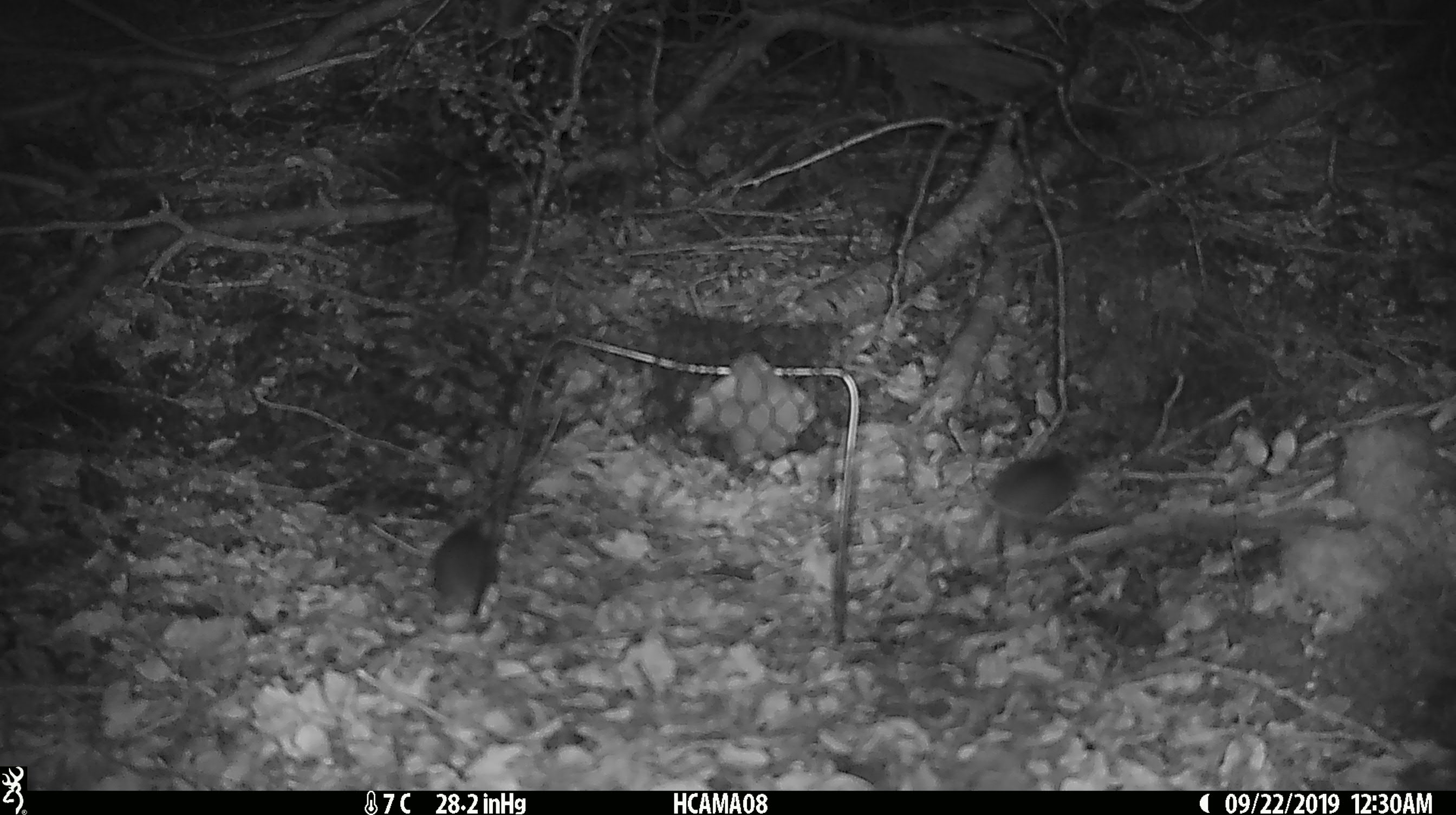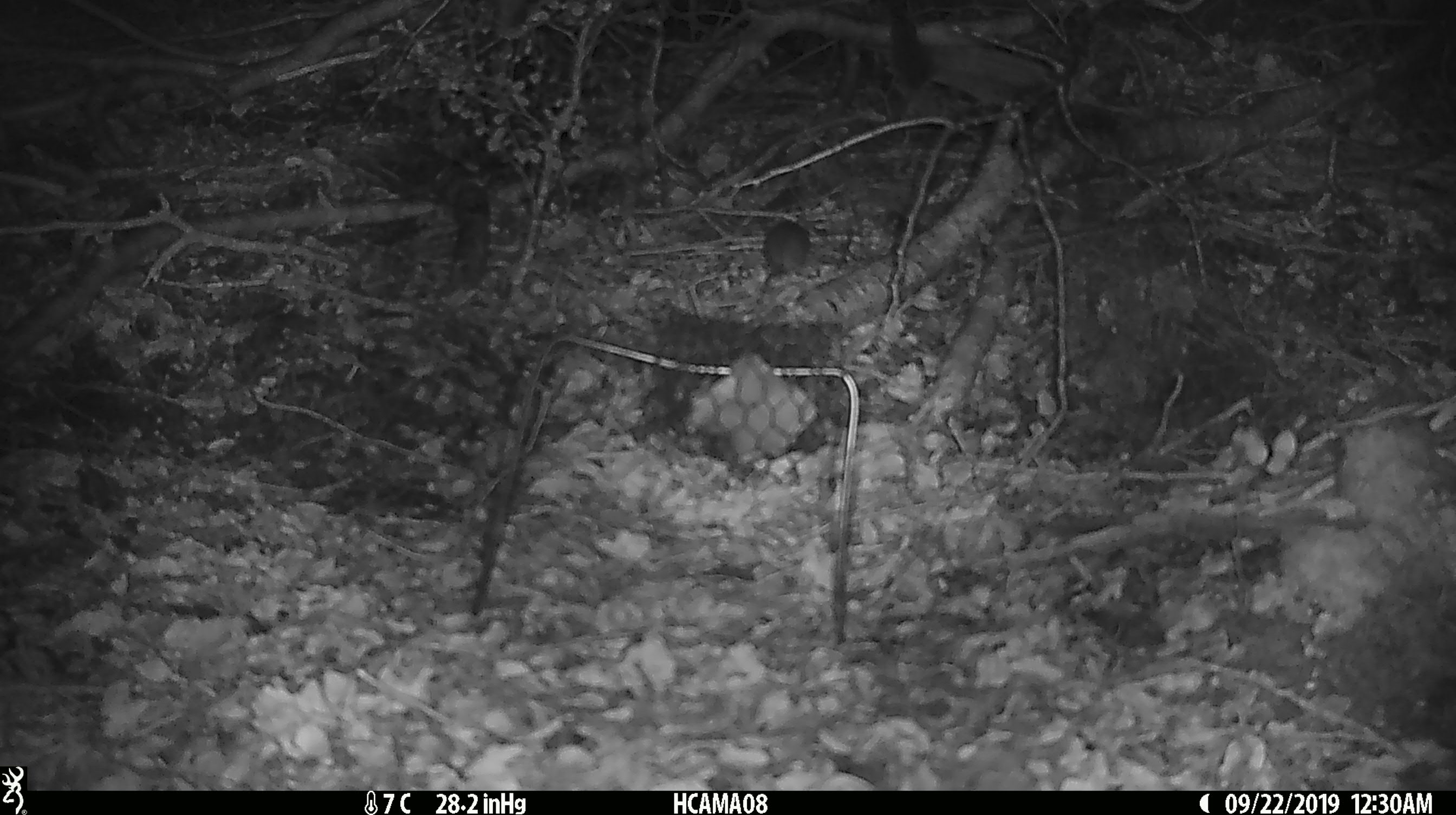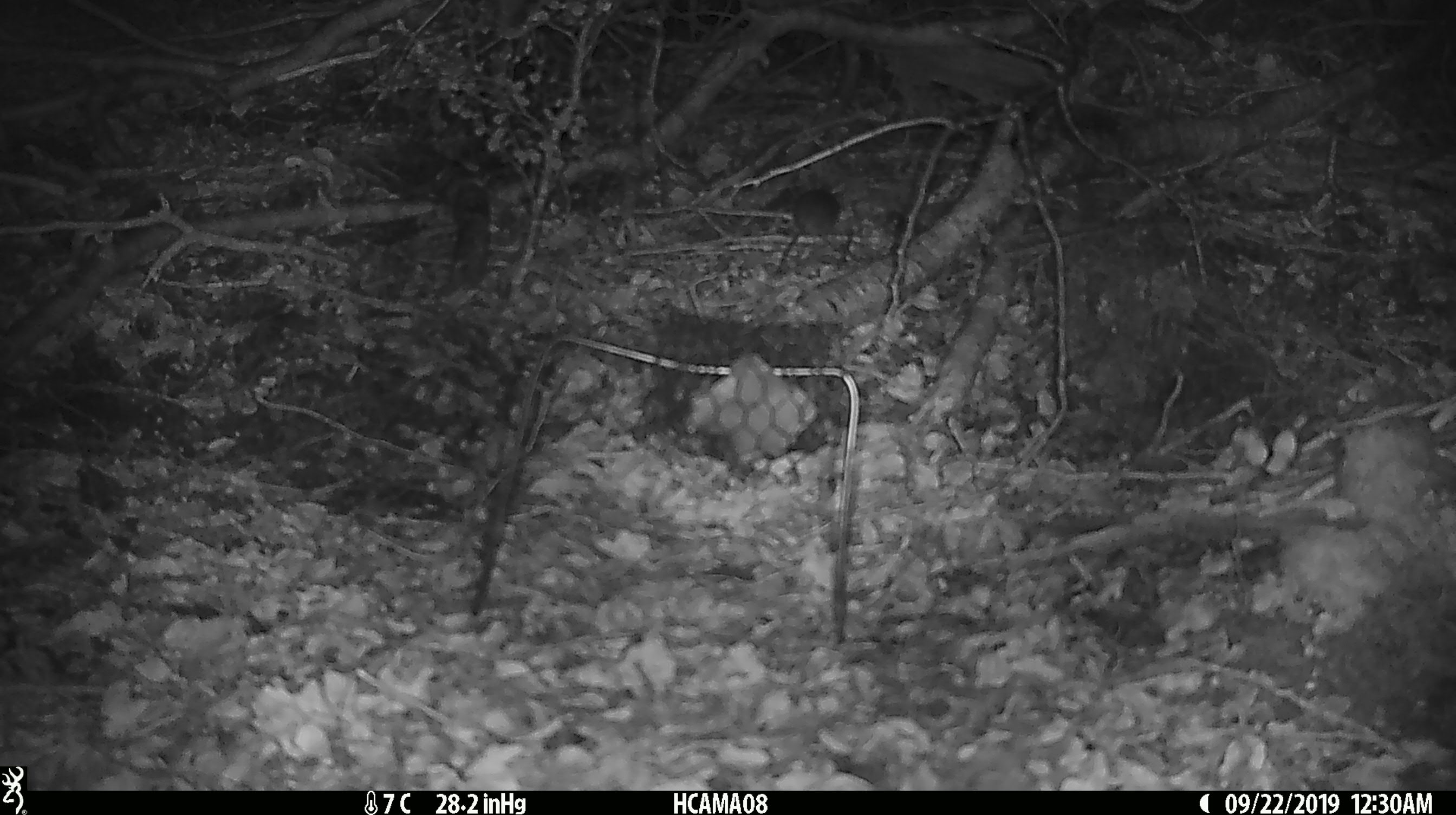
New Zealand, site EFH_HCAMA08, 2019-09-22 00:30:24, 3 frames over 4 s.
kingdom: Animalia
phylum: Chordata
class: Mammalia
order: Rodentia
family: Muridae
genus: Mus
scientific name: Mus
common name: mouse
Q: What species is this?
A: Mouse (Mus).